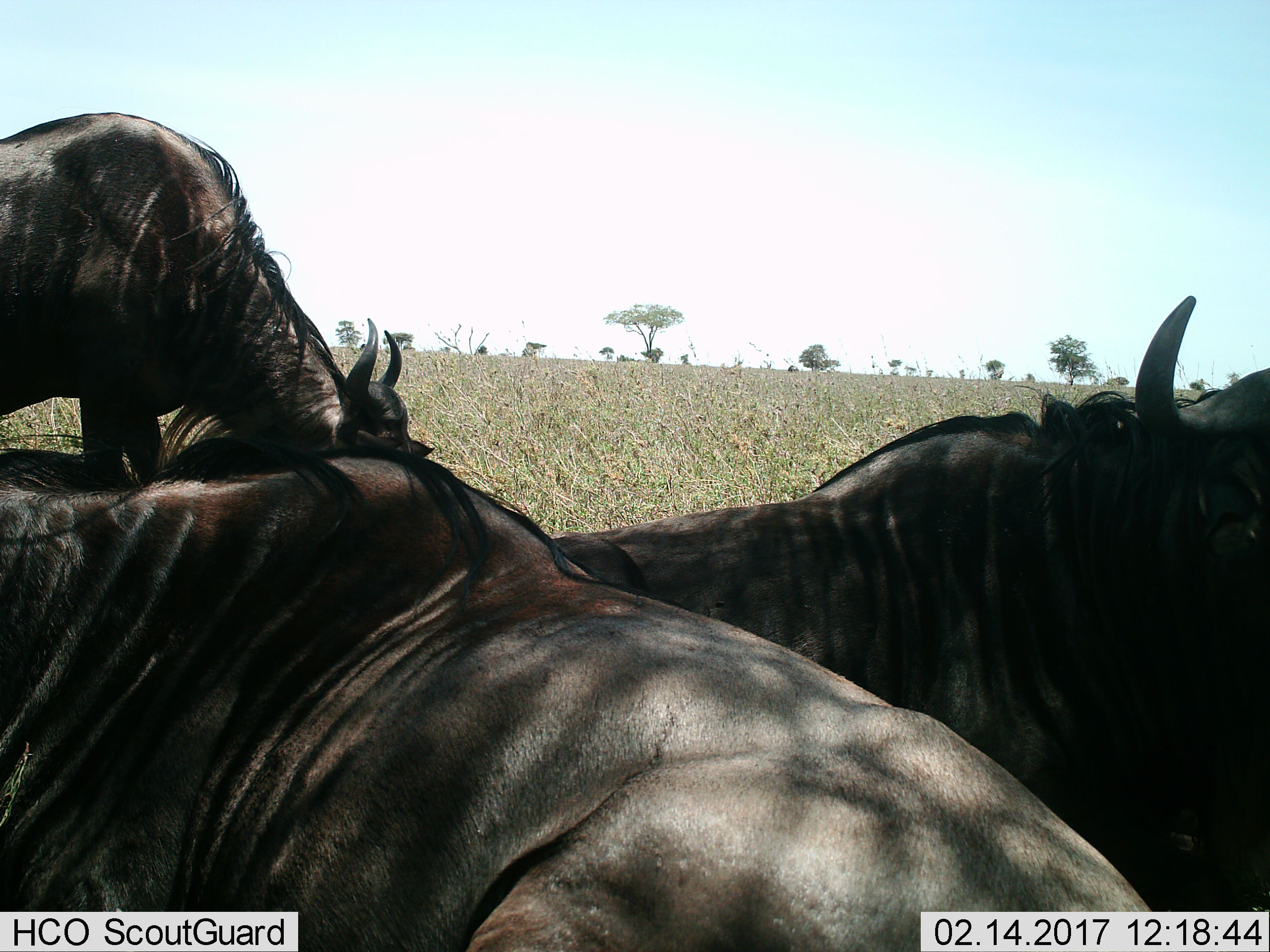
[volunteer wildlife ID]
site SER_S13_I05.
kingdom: Animalia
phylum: Chordata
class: Mammalia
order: Artiodactyla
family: Bovidae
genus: Connochaetes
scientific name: Connochaetes taurinus taurinus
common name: blue wildebeest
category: wildebeestblue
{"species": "wildebeestblue (blue wildebeest) (Connochaetes taurinus taurinus)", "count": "3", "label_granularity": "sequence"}